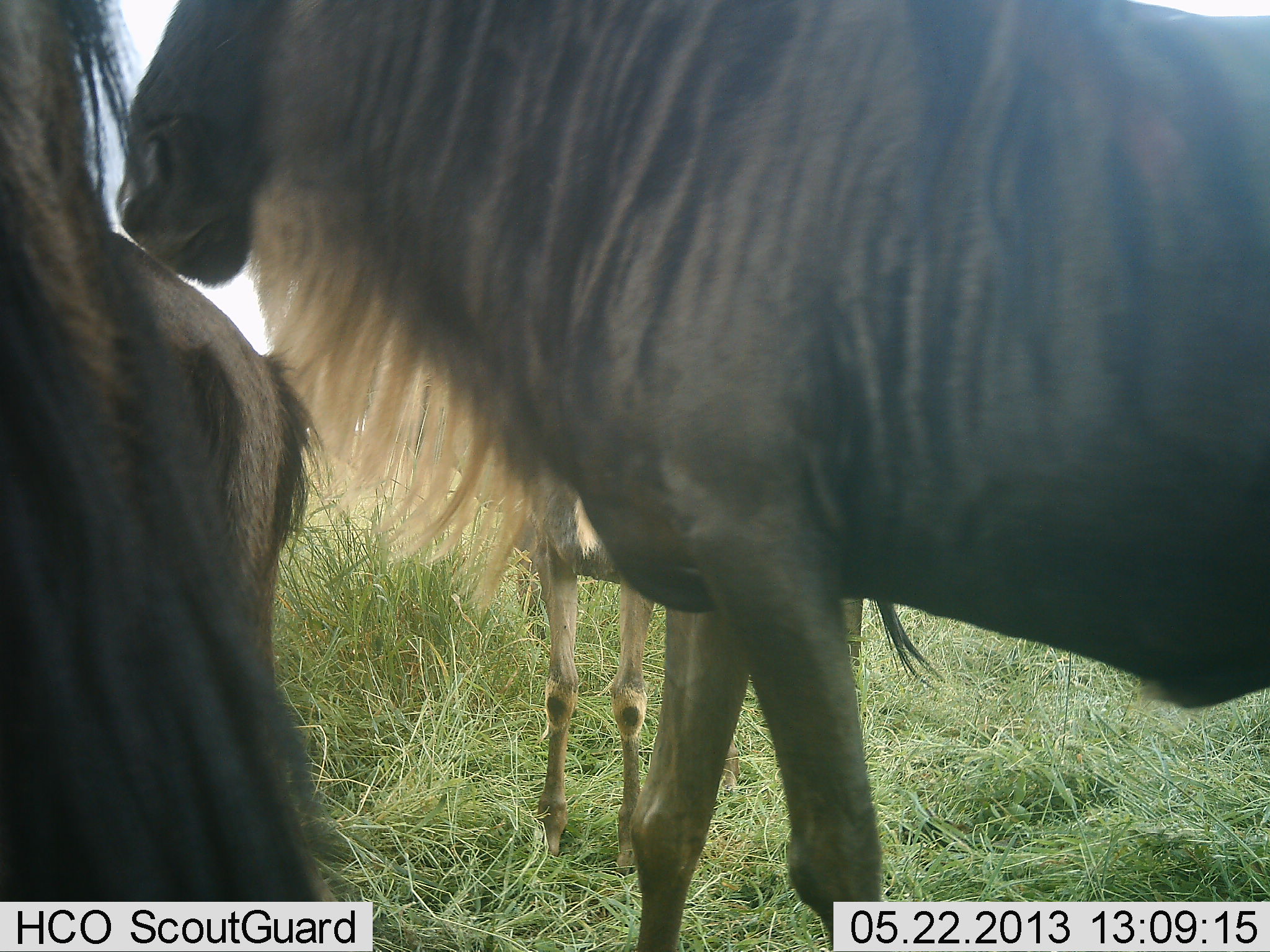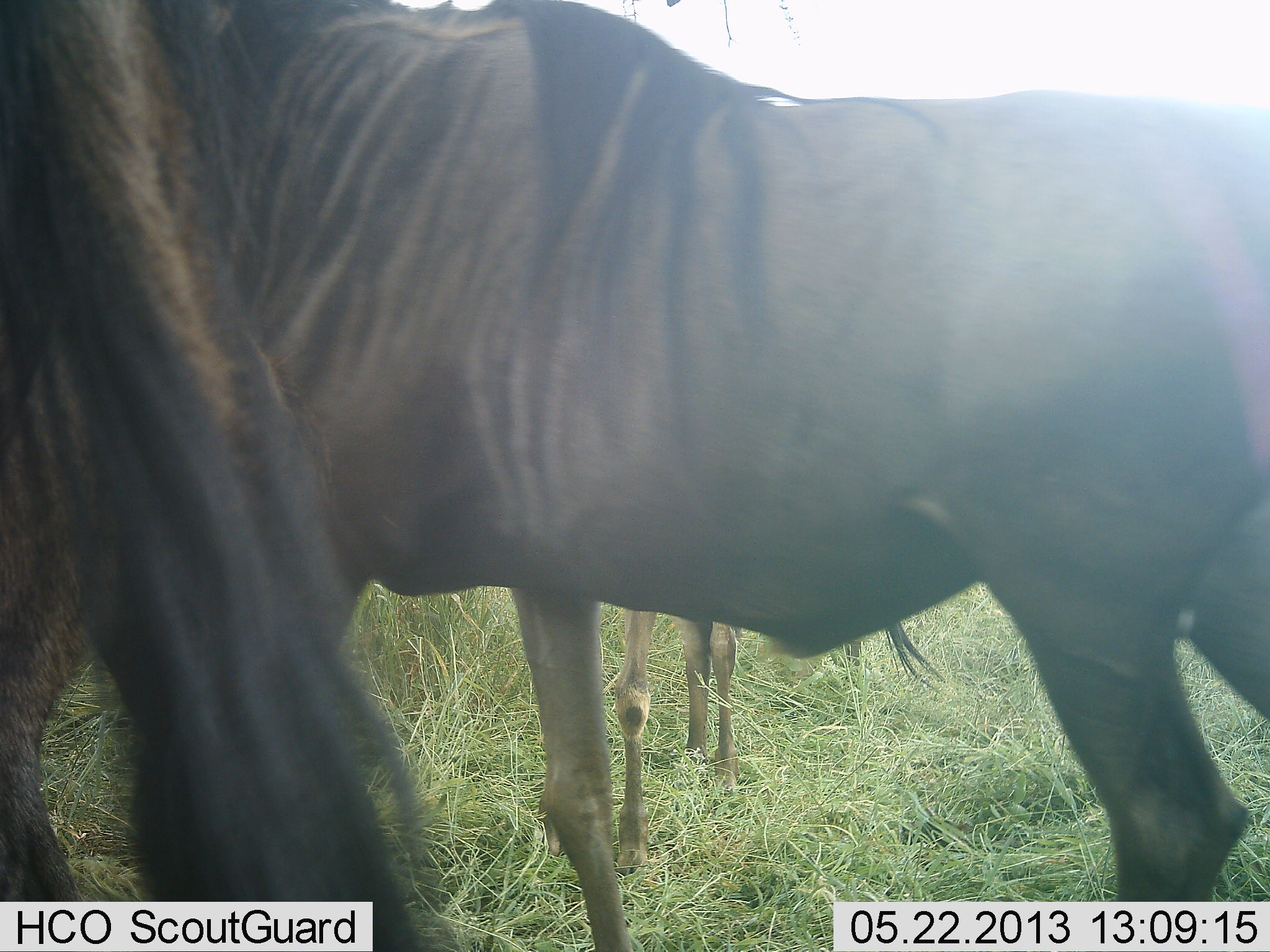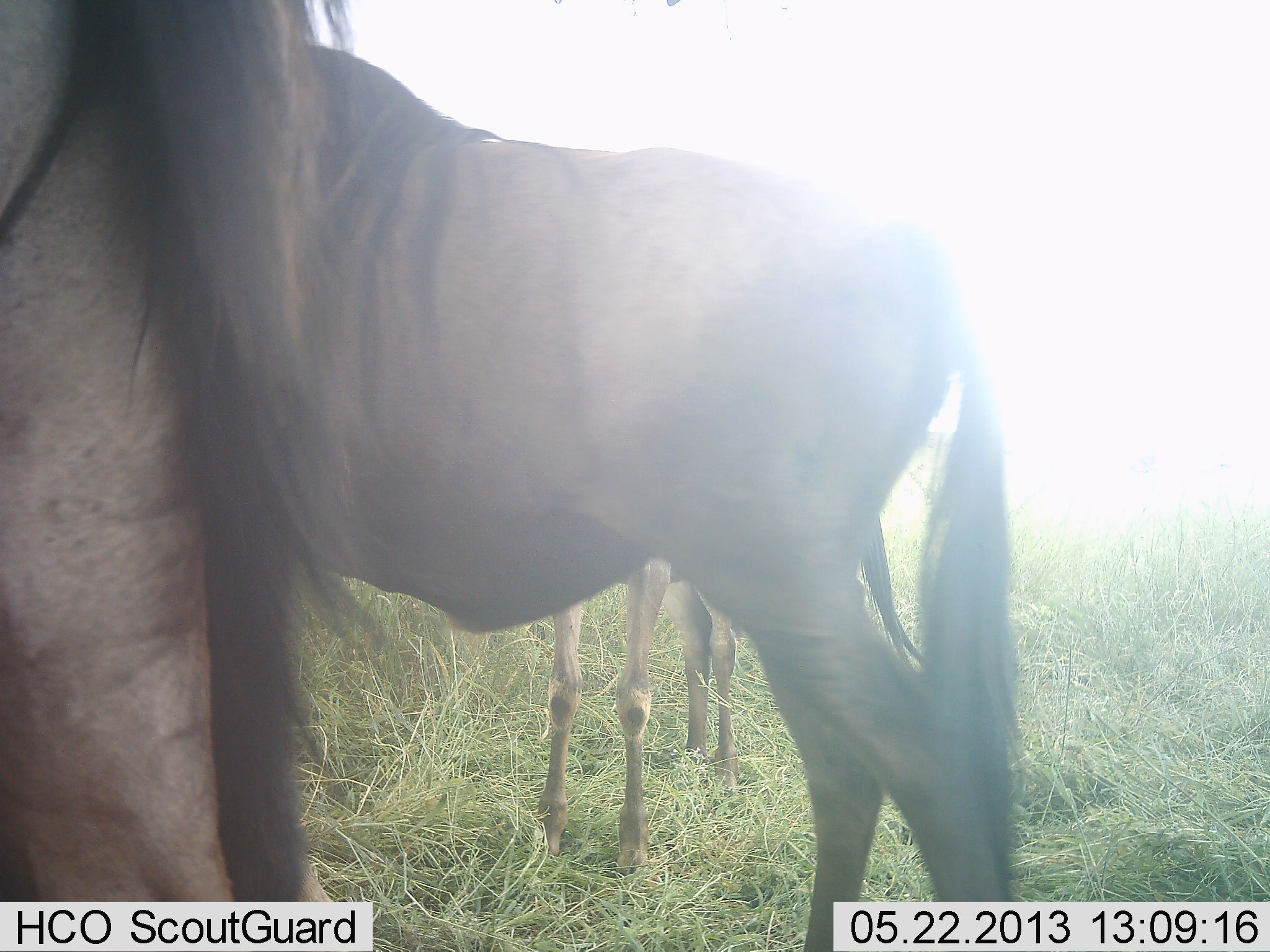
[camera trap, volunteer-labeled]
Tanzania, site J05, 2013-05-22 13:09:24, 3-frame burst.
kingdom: Animalia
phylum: Chordata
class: Mammalia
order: Artiodactyla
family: Bovidae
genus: Connochaetes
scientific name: Connochaetes taurinus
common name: blue wildebeest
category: wildebeest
Wildebeest (blue wildebeest) (Connochaetes taurinus), count 3. Behavior (volunteer vote fractions): standing 81%, resting 0%, moving 75%, interacting 0%. Young present (vote fraction): 44%. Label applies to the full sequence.